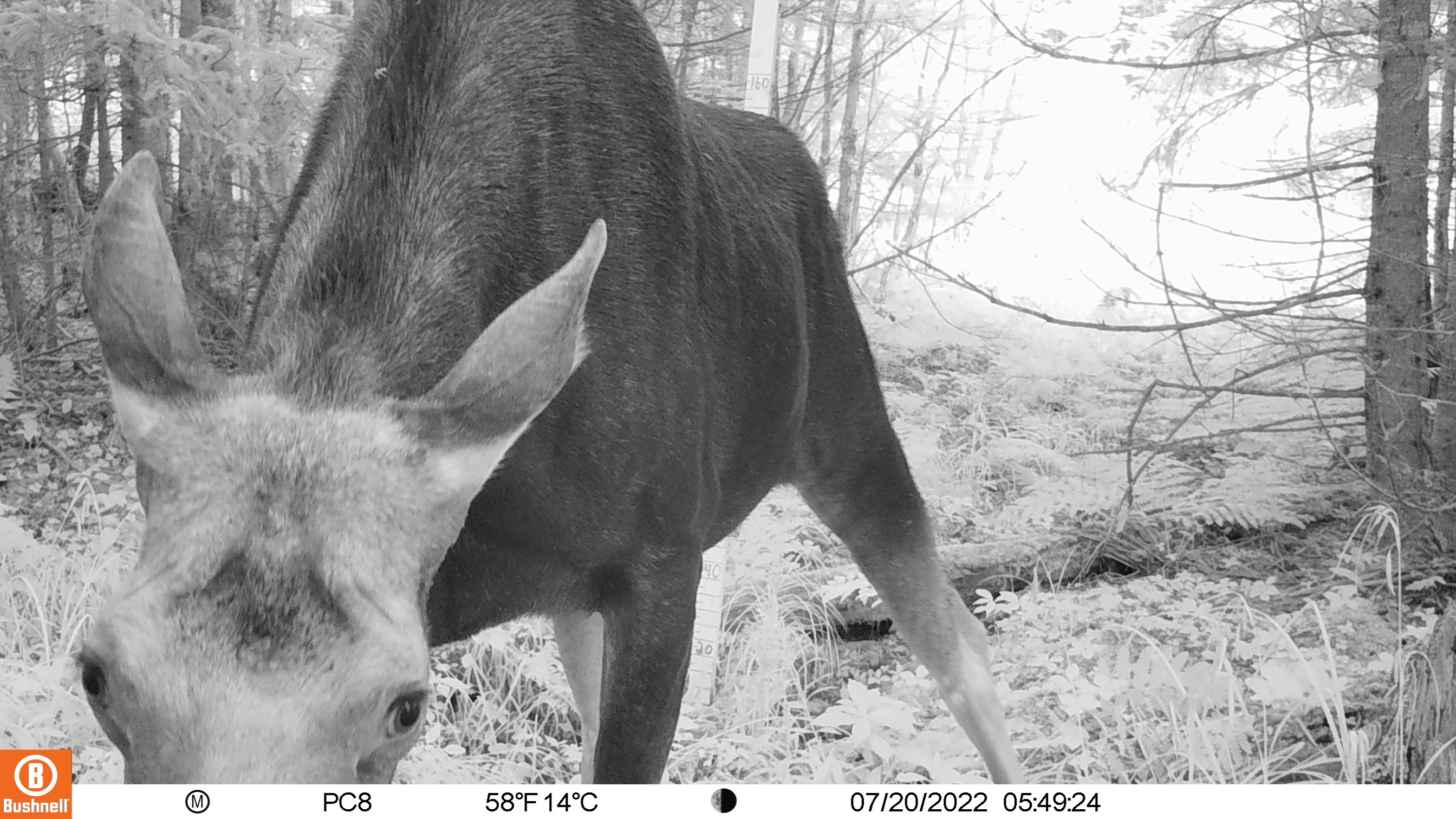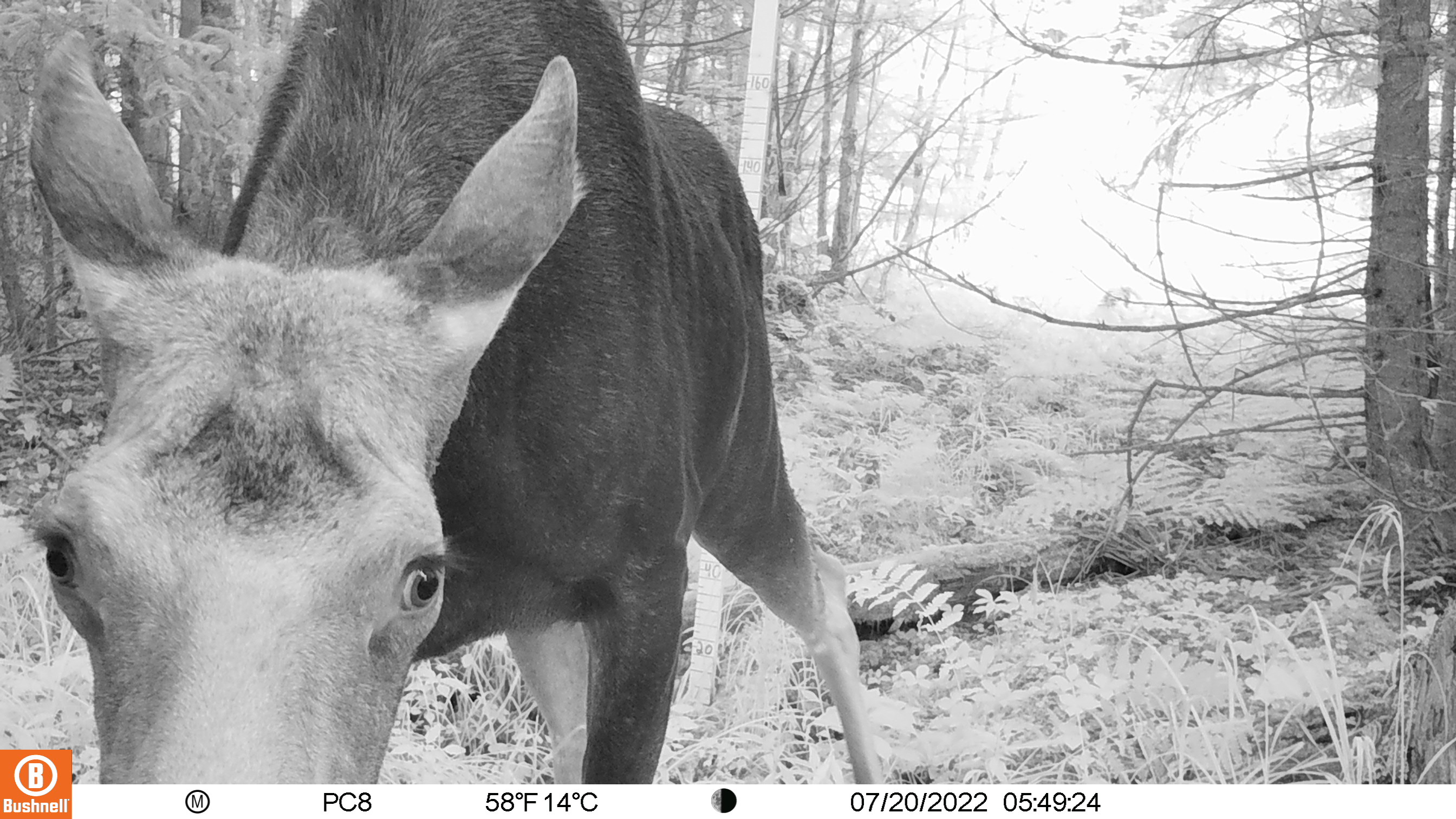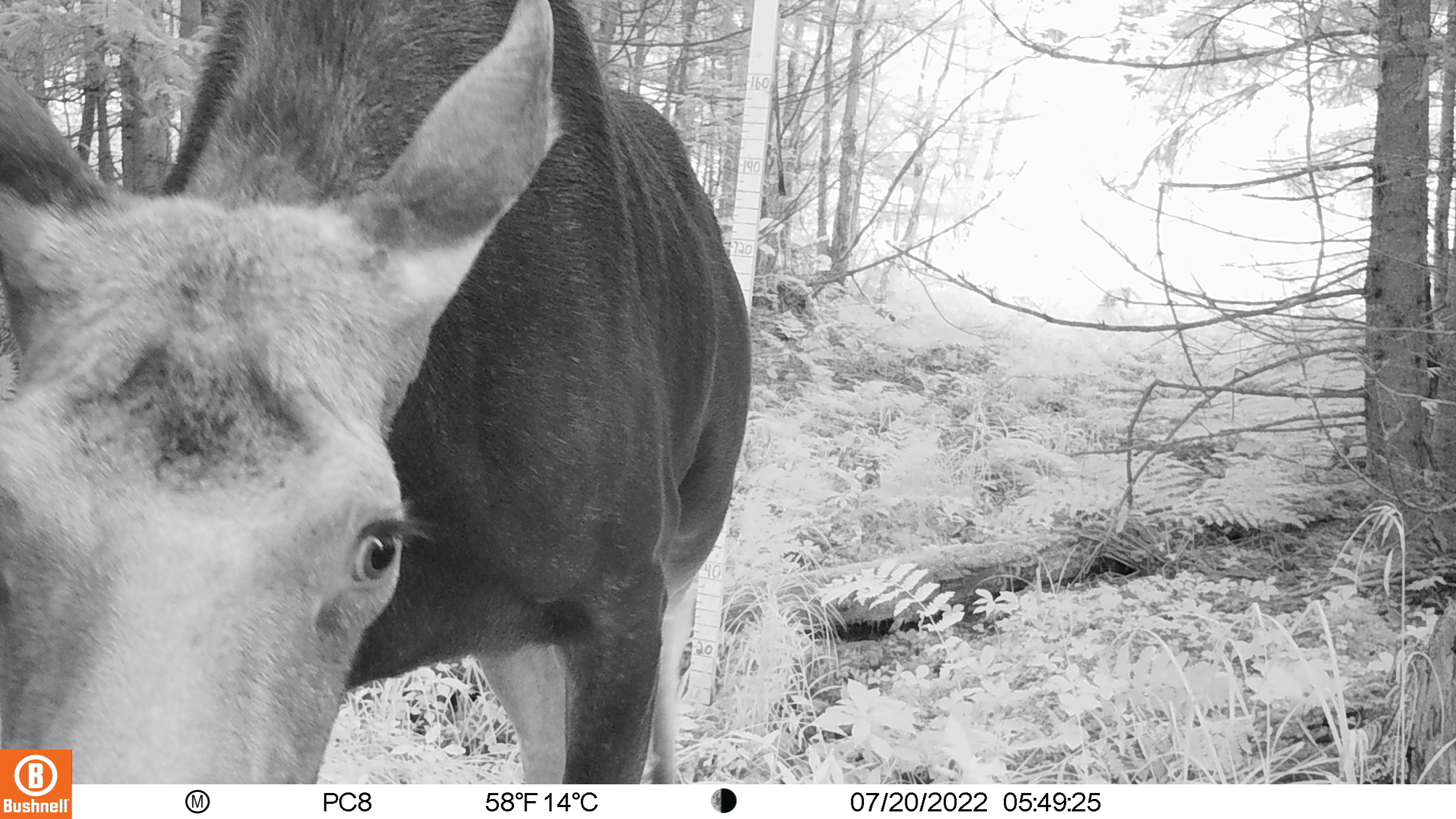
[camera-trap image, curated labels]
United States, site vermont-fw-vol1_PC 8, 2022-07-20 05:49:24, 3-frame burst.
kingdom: Animalia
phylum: Chordata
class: Mammalia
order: Artiodactyla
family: Cervidae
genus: Alces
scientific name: Alces alces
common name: moose